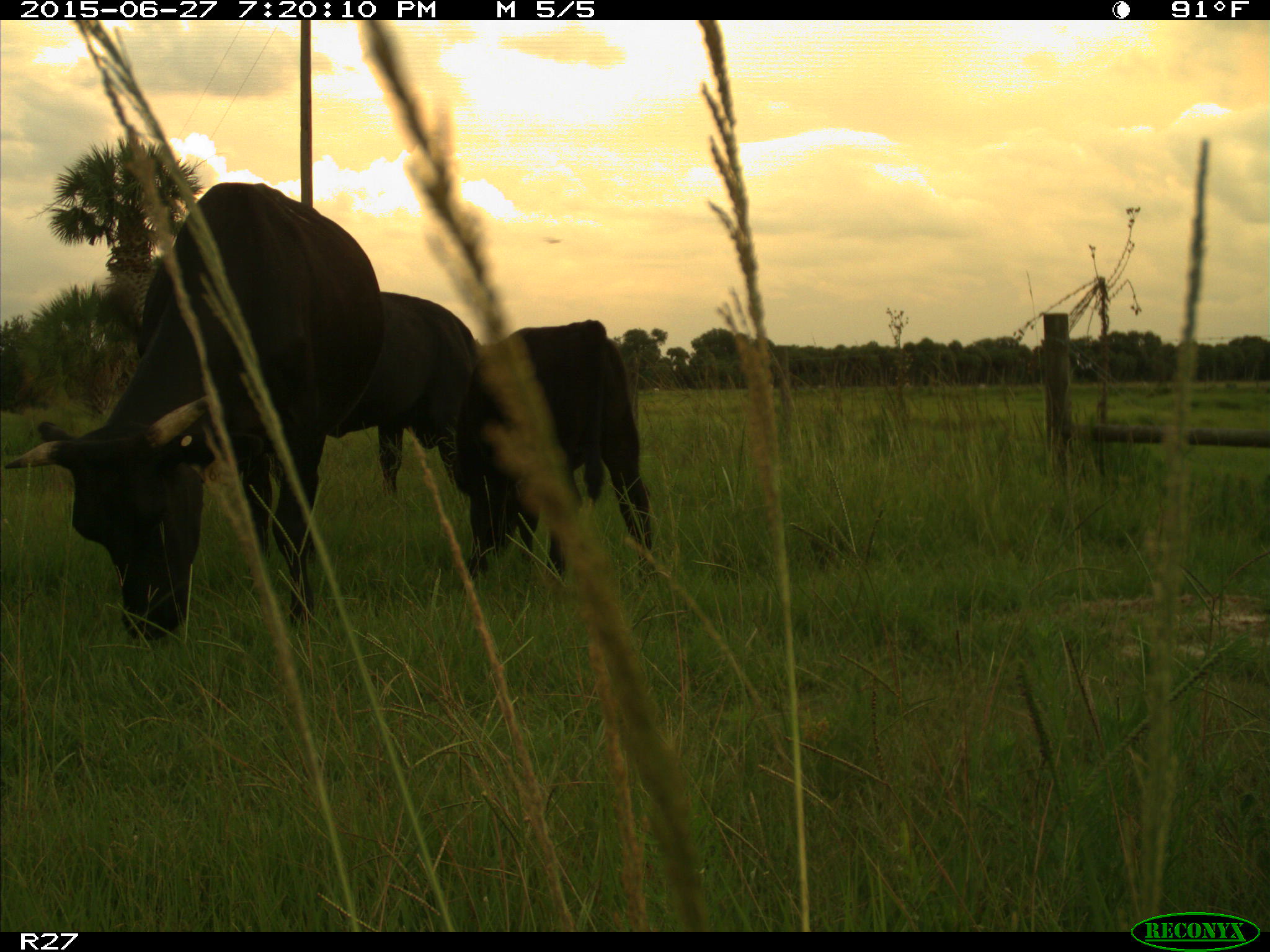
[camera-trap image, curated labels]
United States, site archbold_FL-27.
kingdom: Animalia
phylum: Chordata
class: Mammalia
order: Artiodactyla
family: Bovidae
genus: Bos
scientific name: Bos taurus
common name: domestic cow